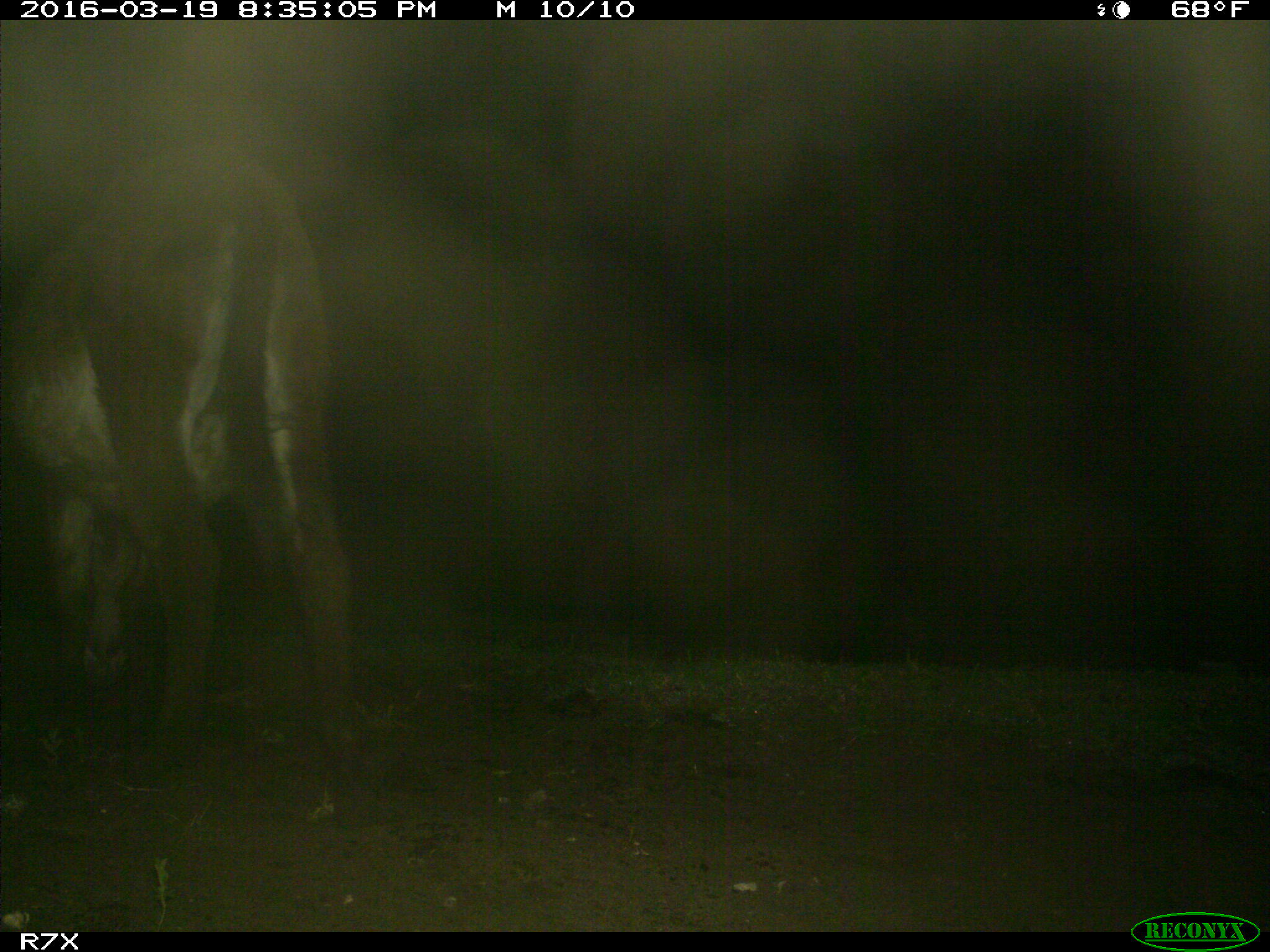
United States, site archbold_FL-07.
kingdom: Animalia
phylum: Chordata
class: Mammalia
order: Perissodactyla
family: Equidae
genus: Equus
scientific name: Equus africanus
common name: african wild ass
Equus africanus (african wild ass).